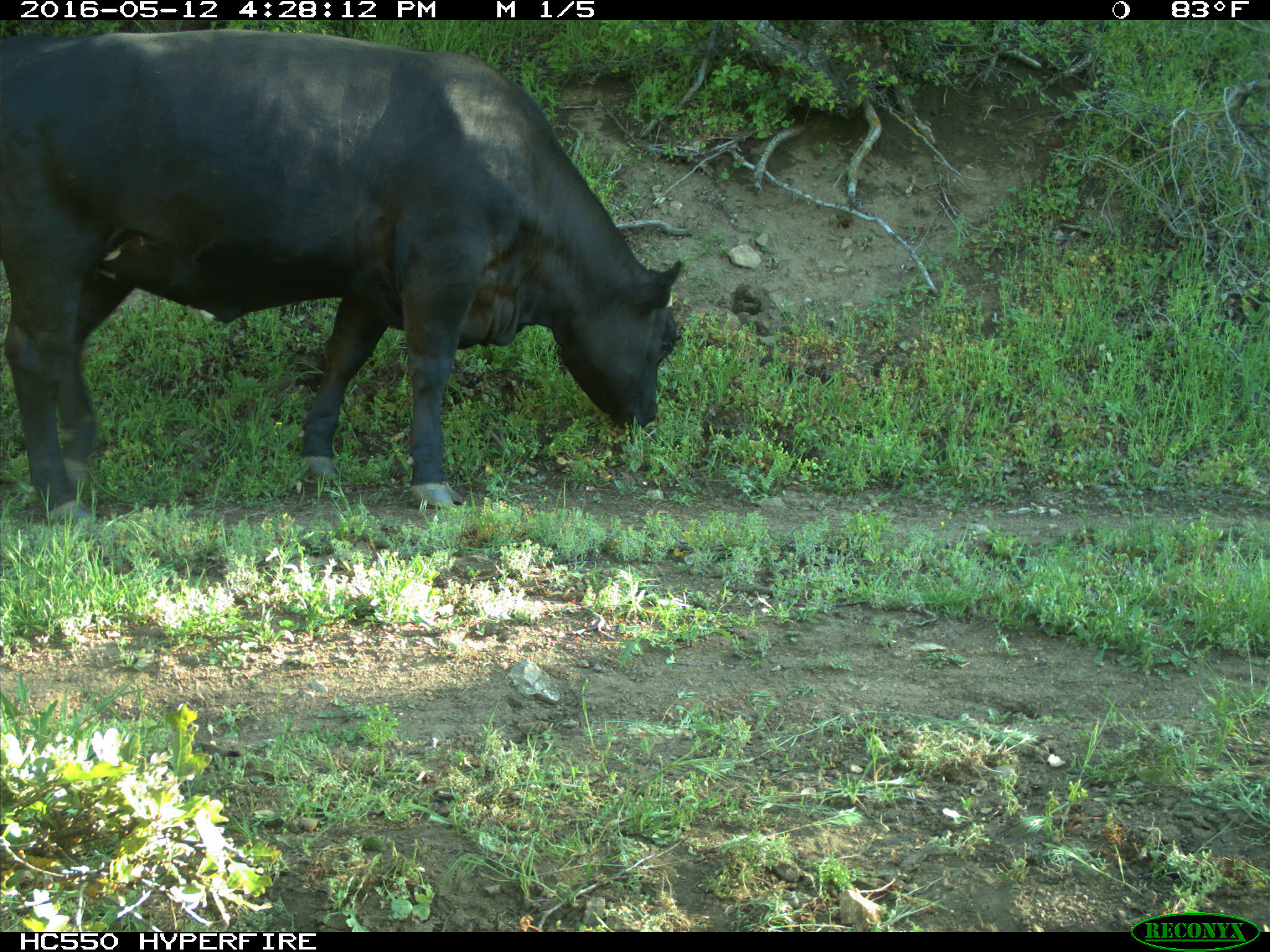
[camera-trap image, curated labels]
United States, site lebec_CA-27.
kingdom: Animalia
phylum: Chordata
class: Mammalia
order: Artiodactyla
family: Bovidae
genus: Bos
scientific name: Bos taurus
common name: domestic cow